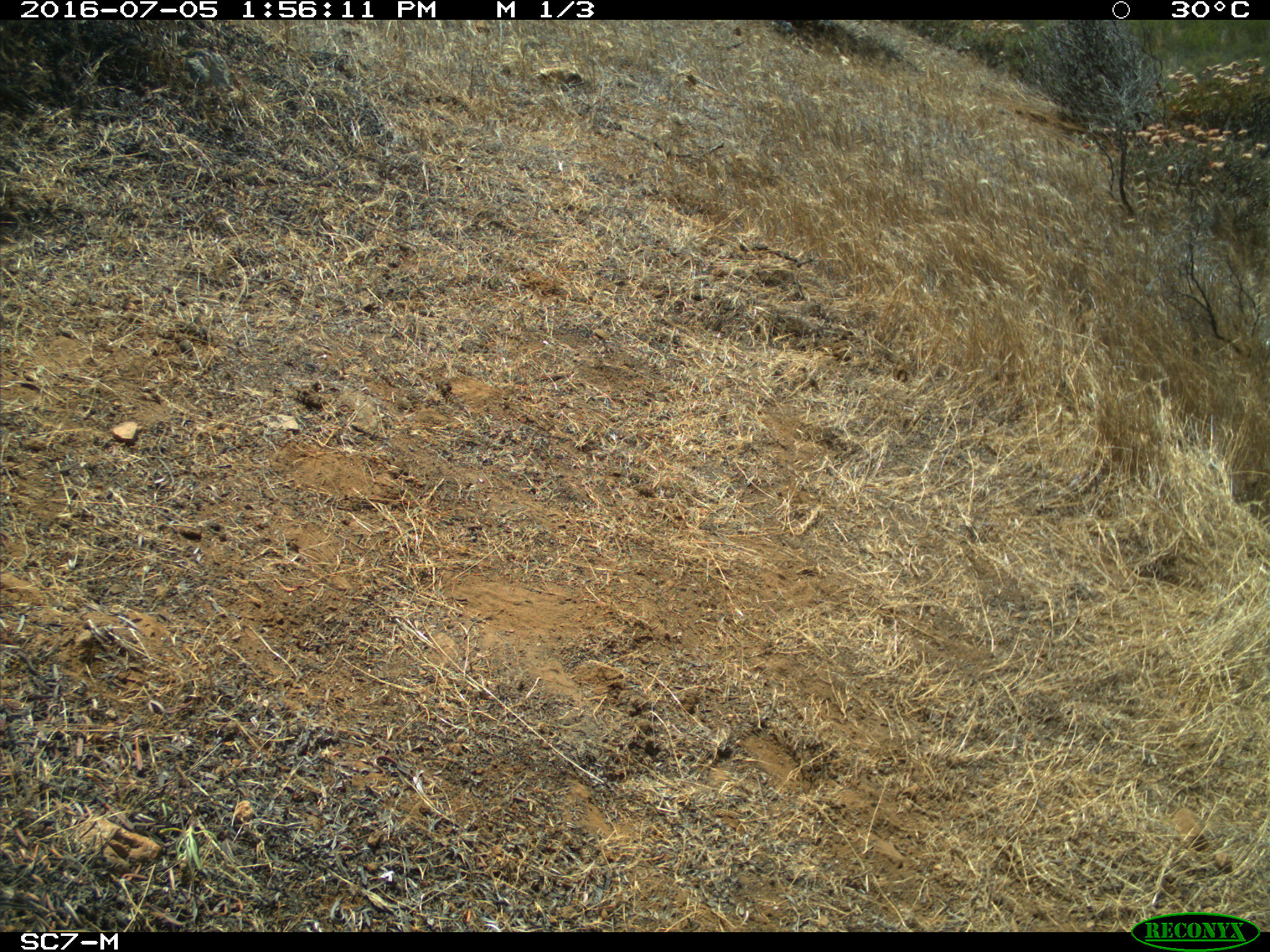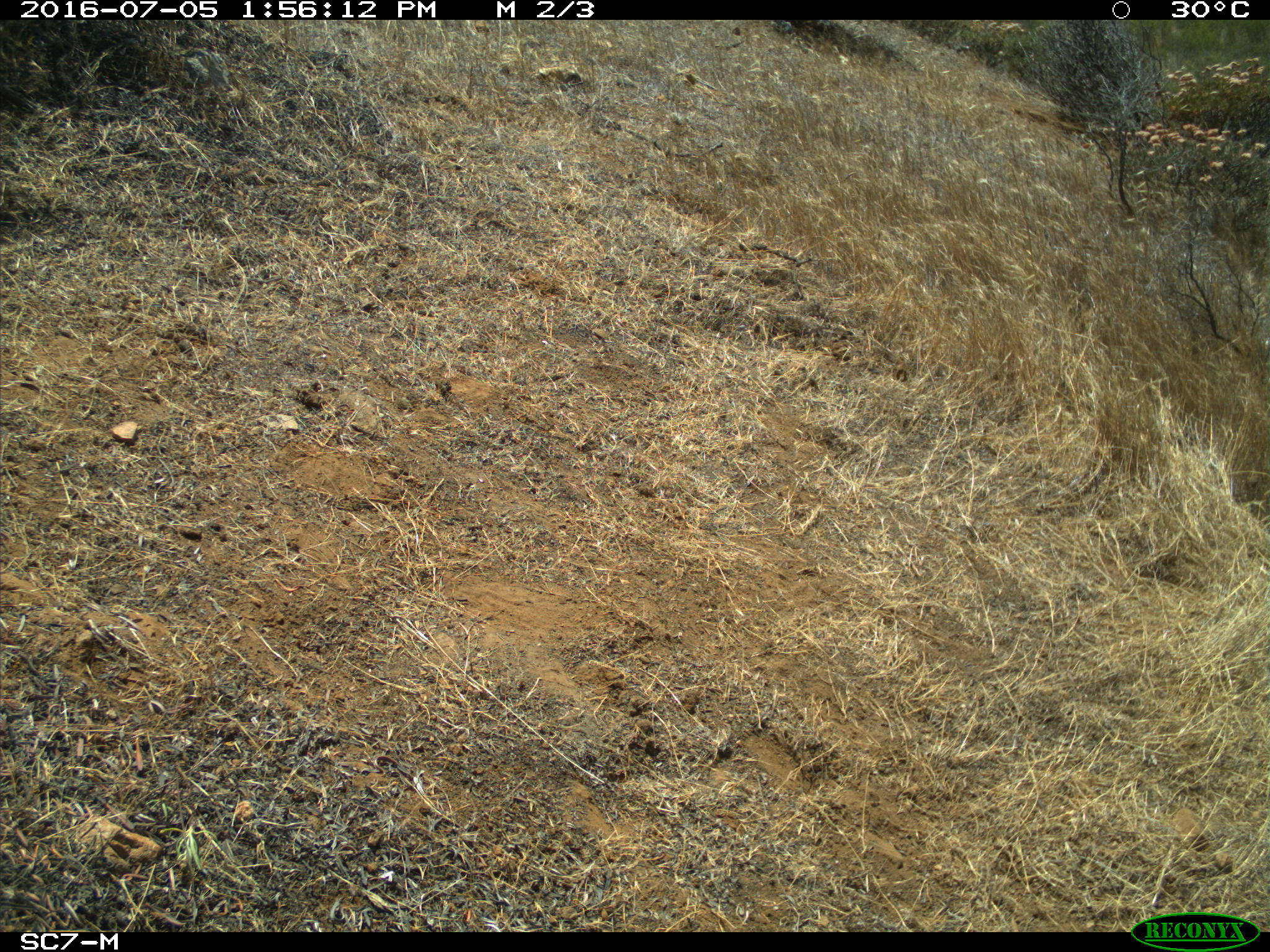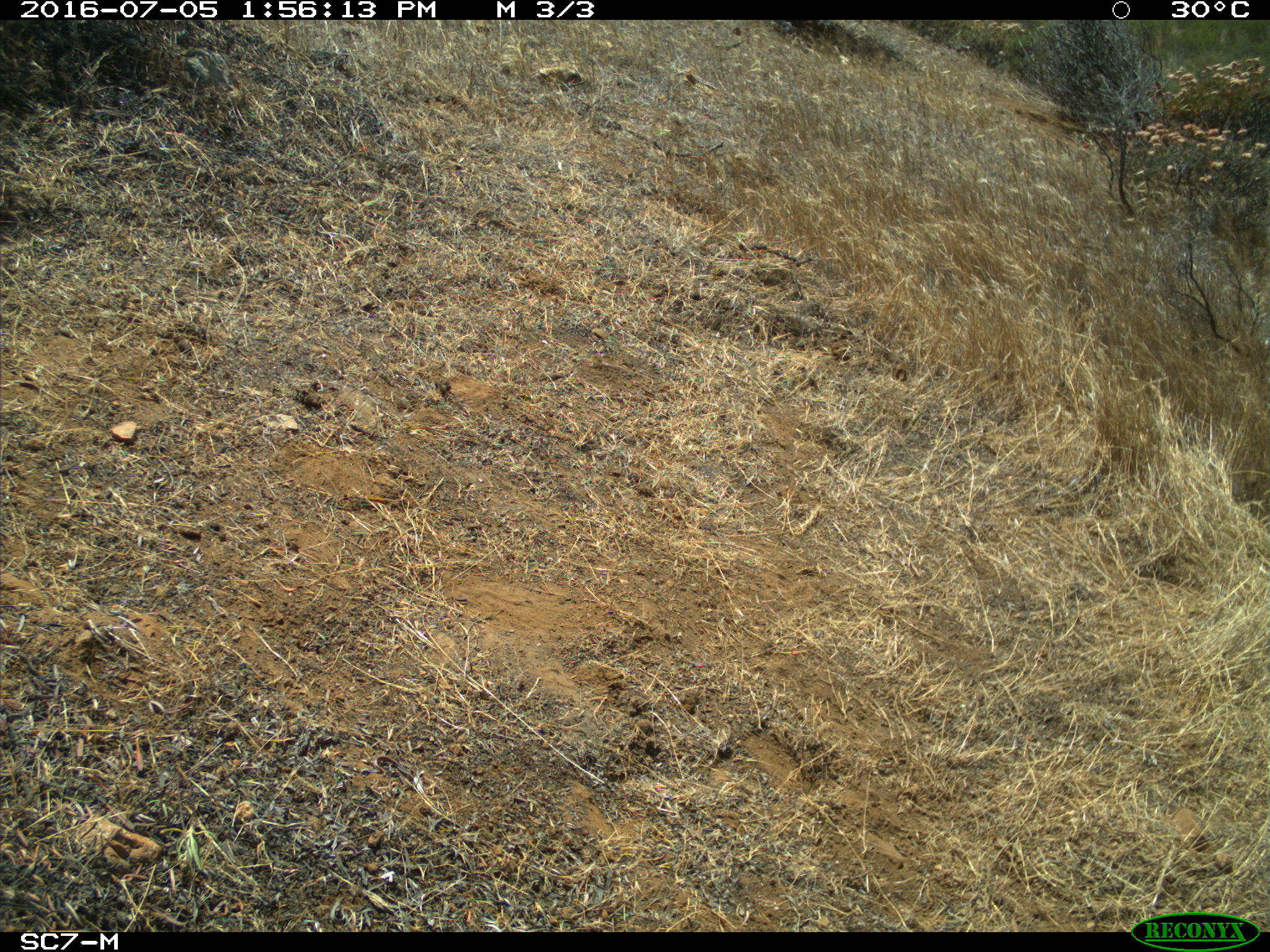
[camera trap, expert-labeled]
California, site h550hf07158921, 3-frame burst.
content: no animal present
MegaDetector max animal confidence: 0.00